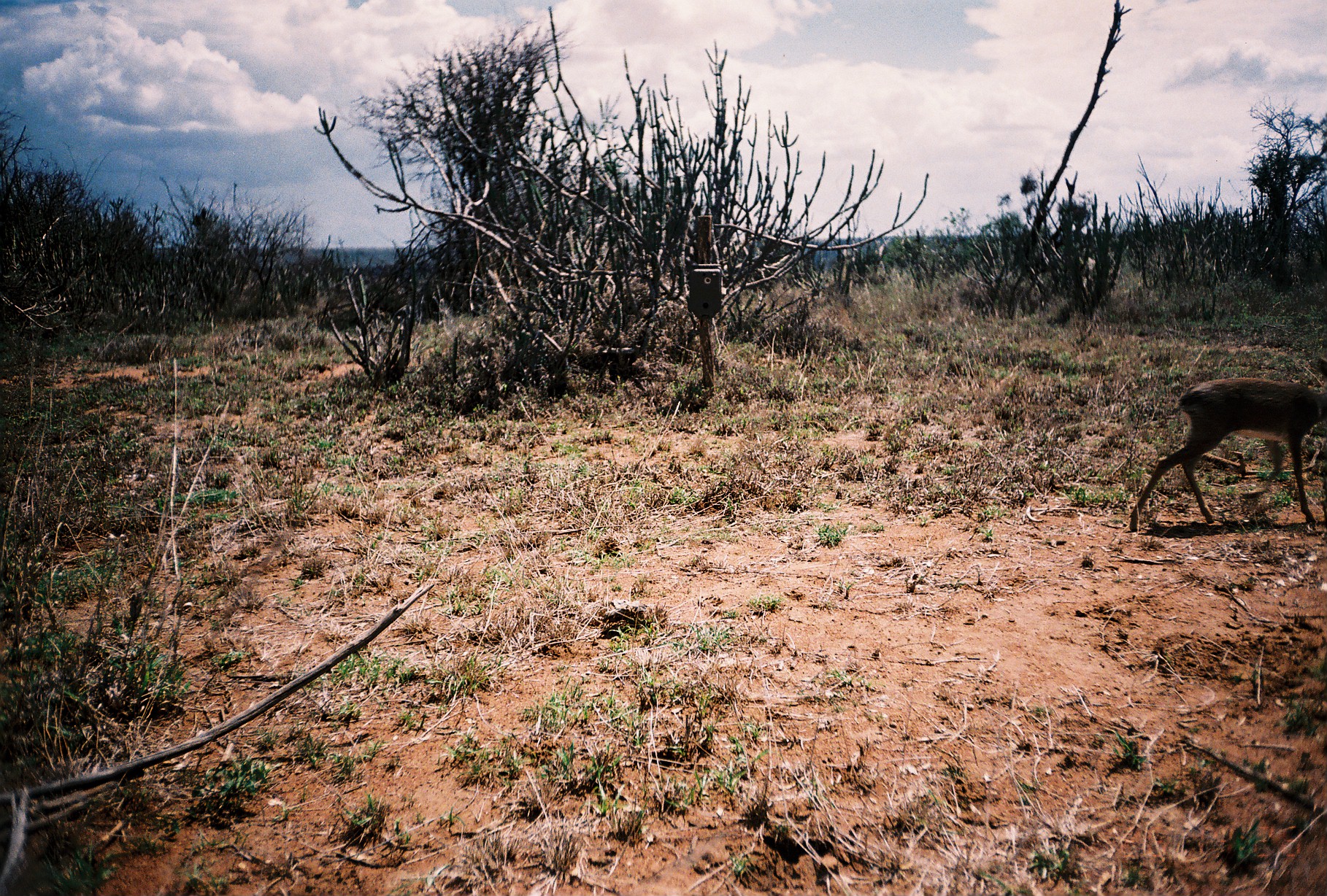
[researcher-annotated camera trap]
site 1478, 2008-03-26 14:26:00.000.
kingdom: Animalia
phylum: Chordata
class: Mammalia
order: Artiodactyla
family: Bovidae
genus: Madoqua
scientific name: Madoqua guentheri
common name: günther's dik-dik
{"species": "Madoqua guentheri (günther's dik-dik)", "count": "1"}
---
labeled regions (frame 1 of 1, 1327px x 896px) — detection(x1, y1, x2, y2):
madoqua guentheri: detection(1129, 356, 1327, 530)